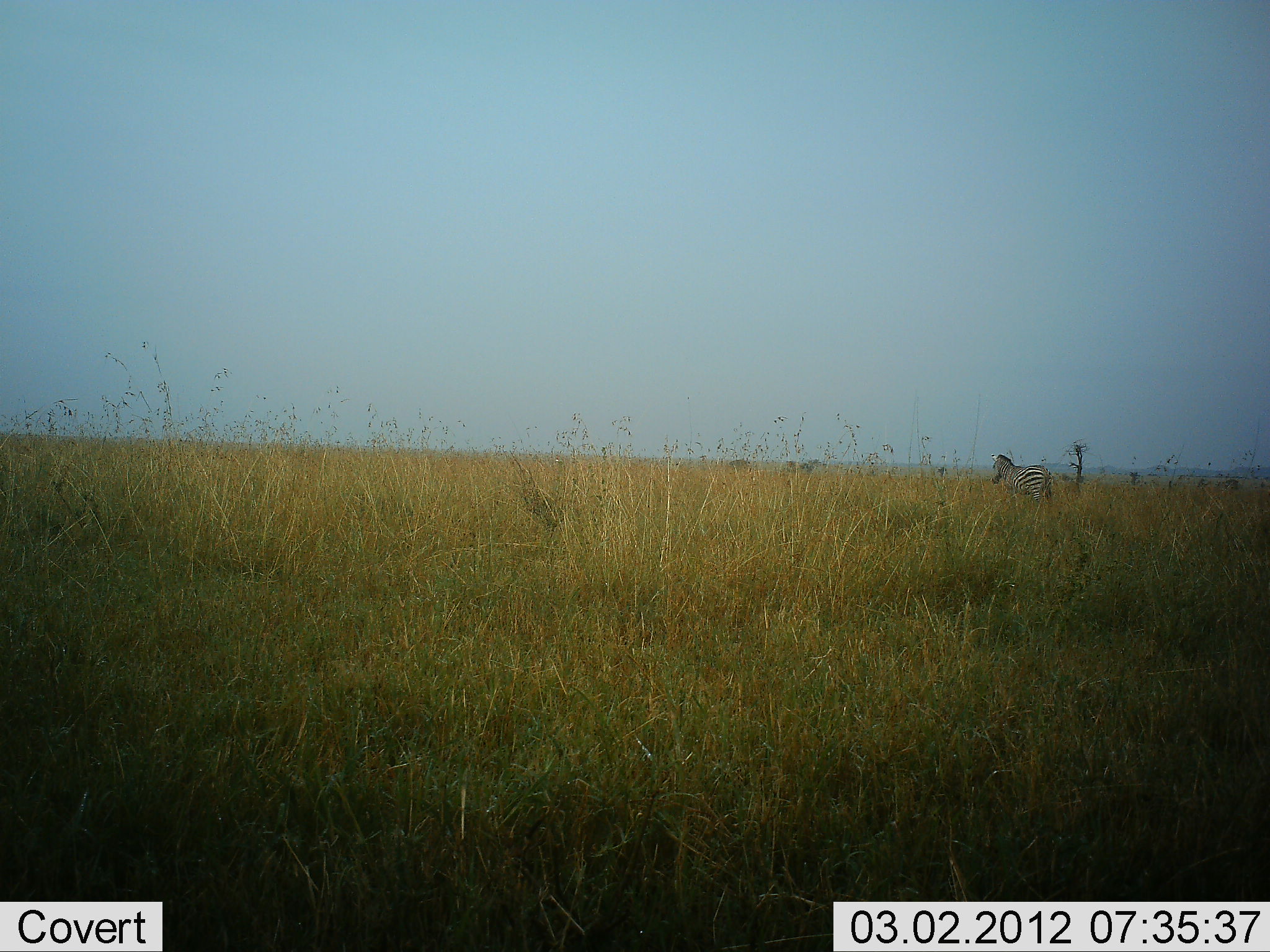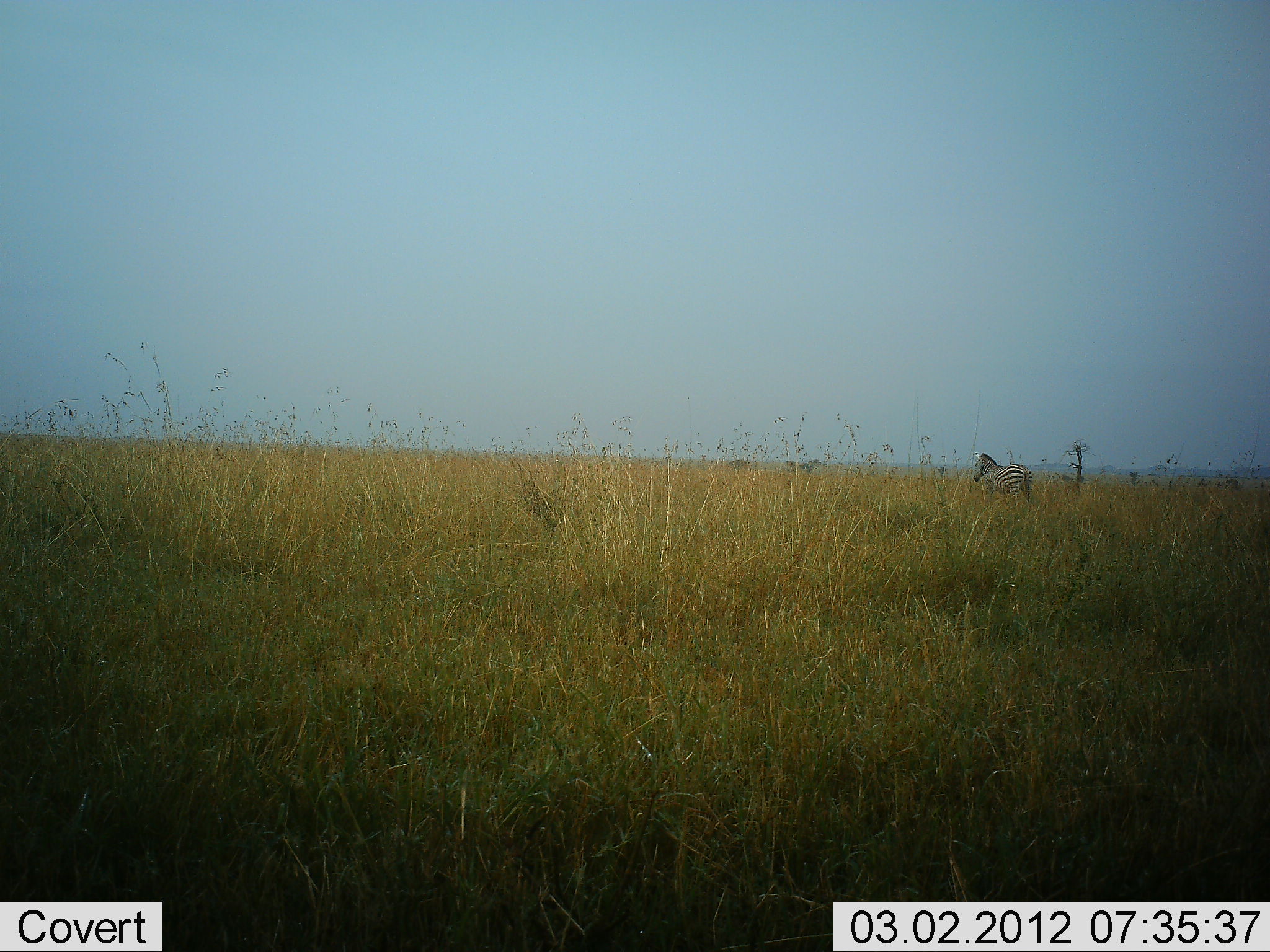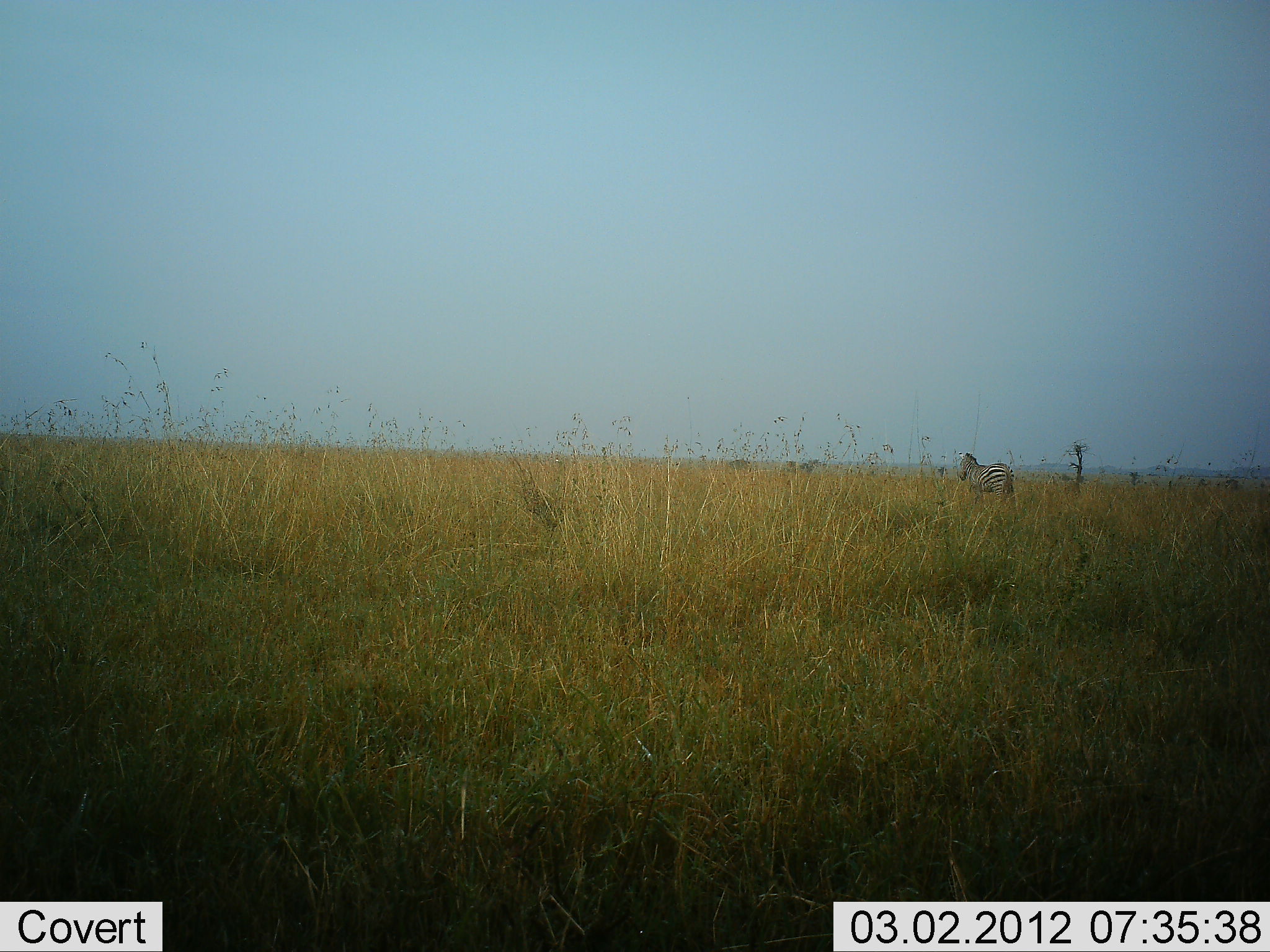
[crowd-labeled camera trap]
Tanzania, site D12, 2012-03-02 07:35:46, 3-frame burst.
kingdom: Animalia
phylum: Chordata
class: Mammalia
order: Perissodactyla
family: Equidae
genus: Equus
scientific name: Equus quagga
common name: plains zebra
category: zebra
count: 1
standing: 17%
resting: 0%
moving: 83%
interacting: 0%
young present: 0%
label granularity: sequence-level